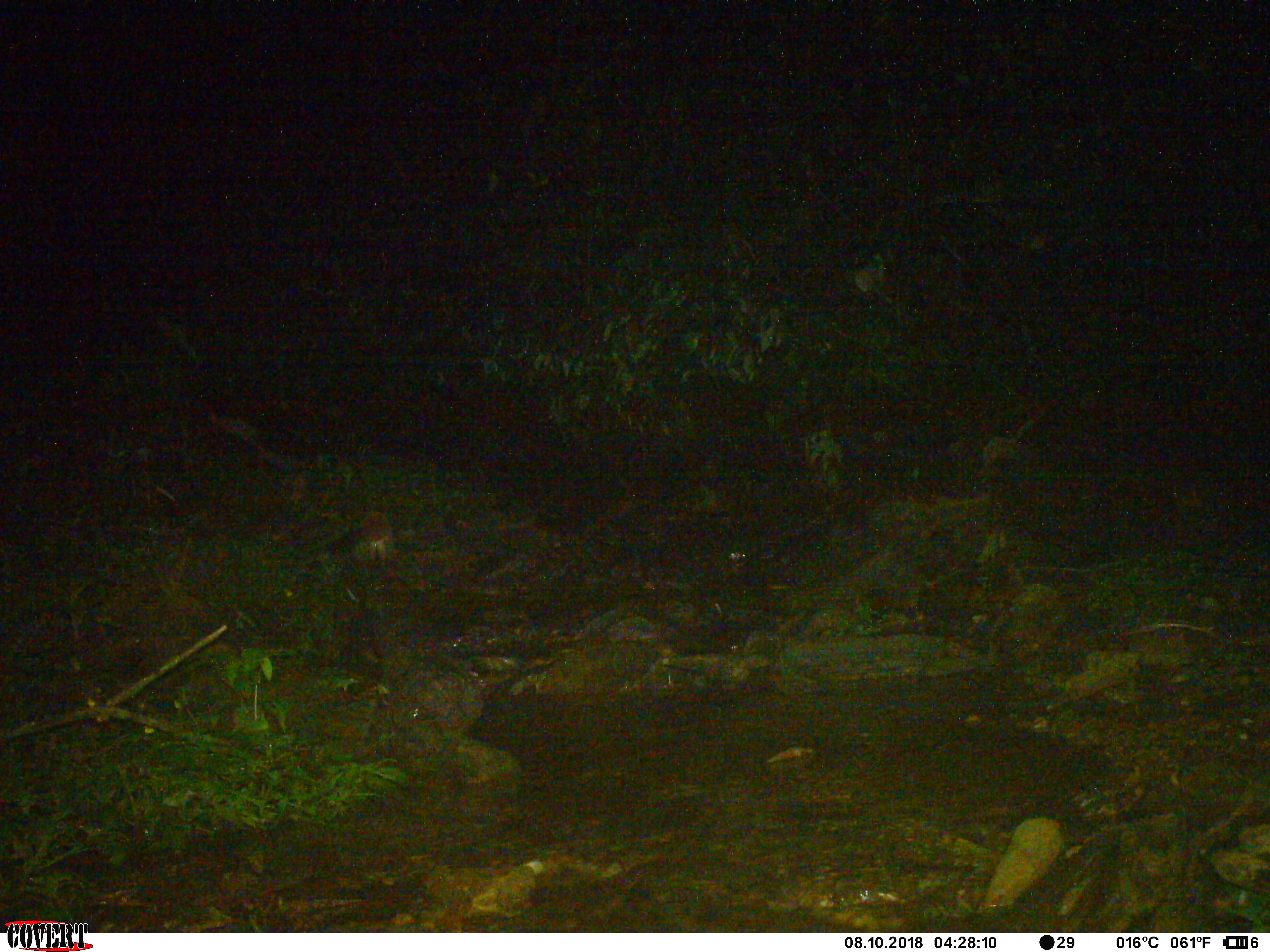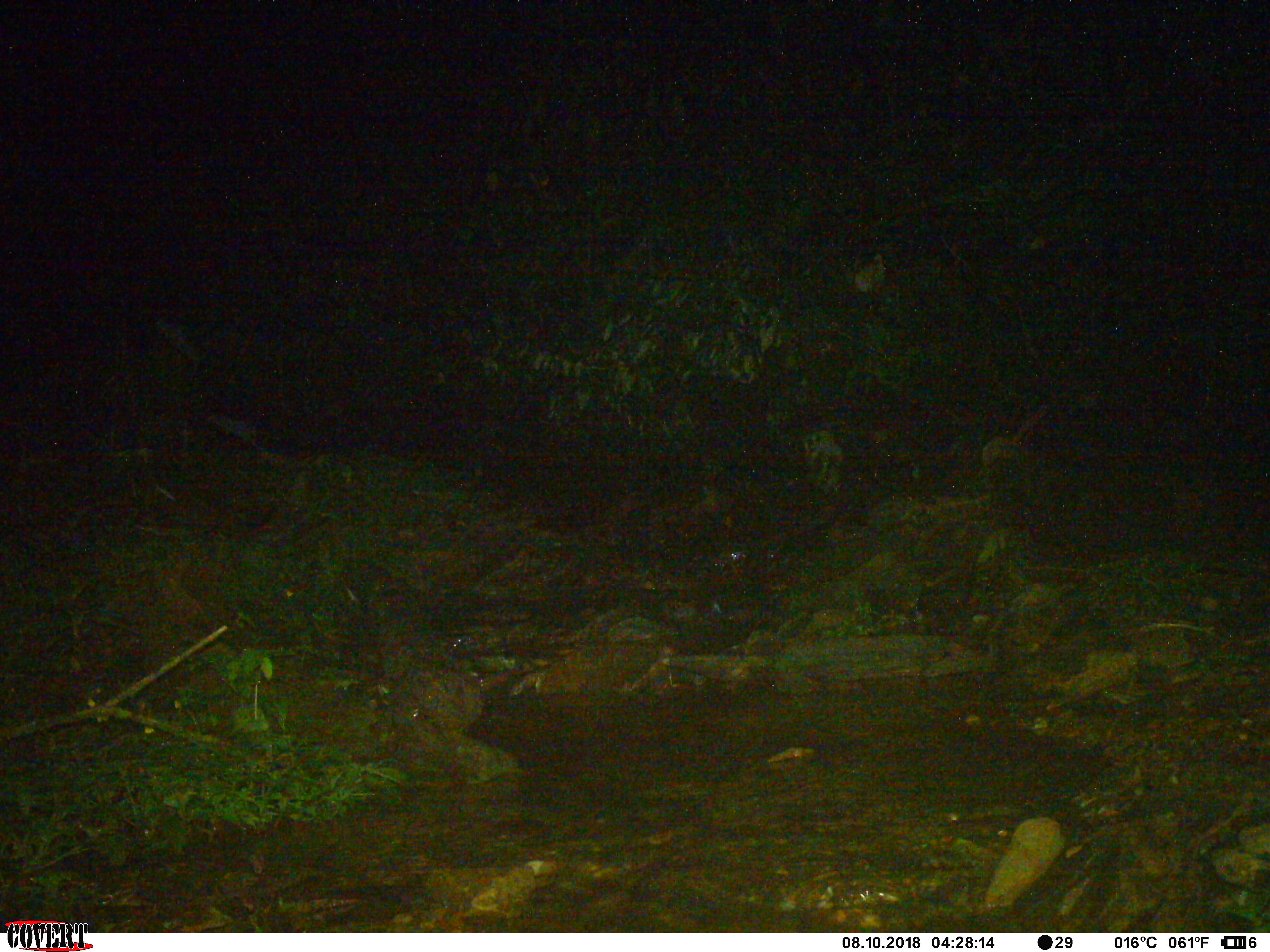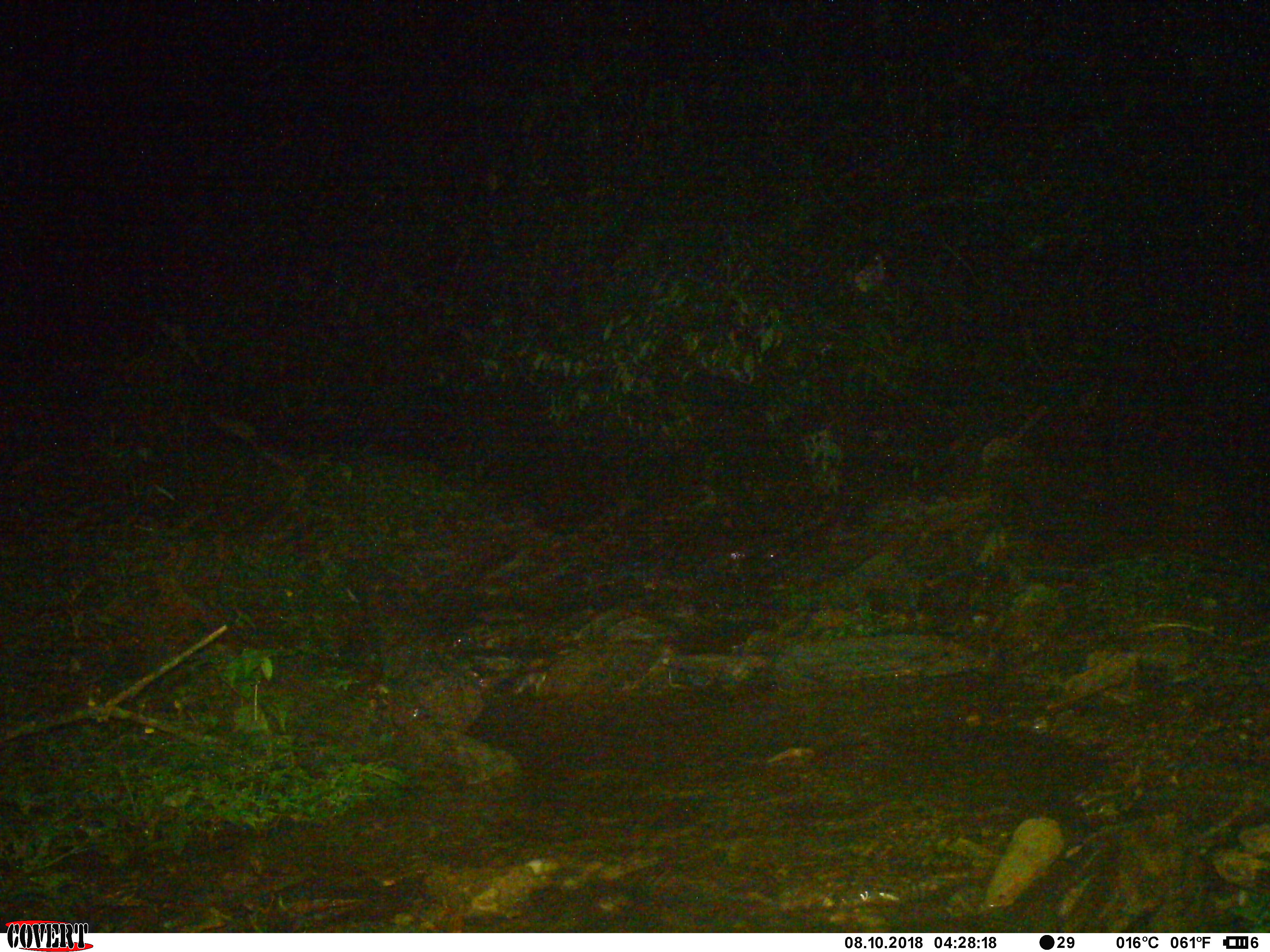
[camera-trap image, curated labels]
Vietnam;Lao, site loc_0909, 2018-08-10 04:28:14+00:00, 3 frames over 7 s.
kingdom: Animalia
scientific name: Animalia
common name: animal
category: unidentified animal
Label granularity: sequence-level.